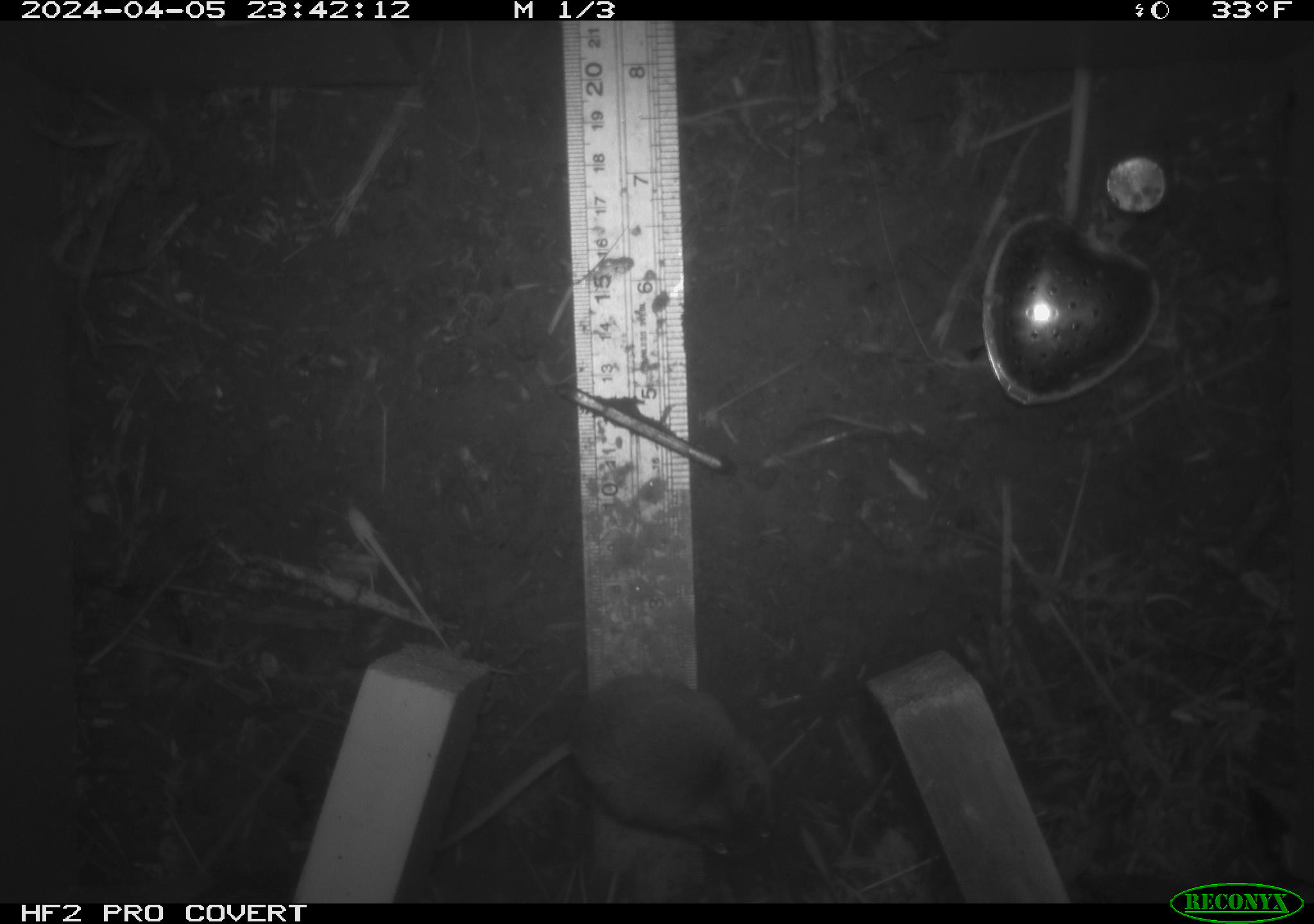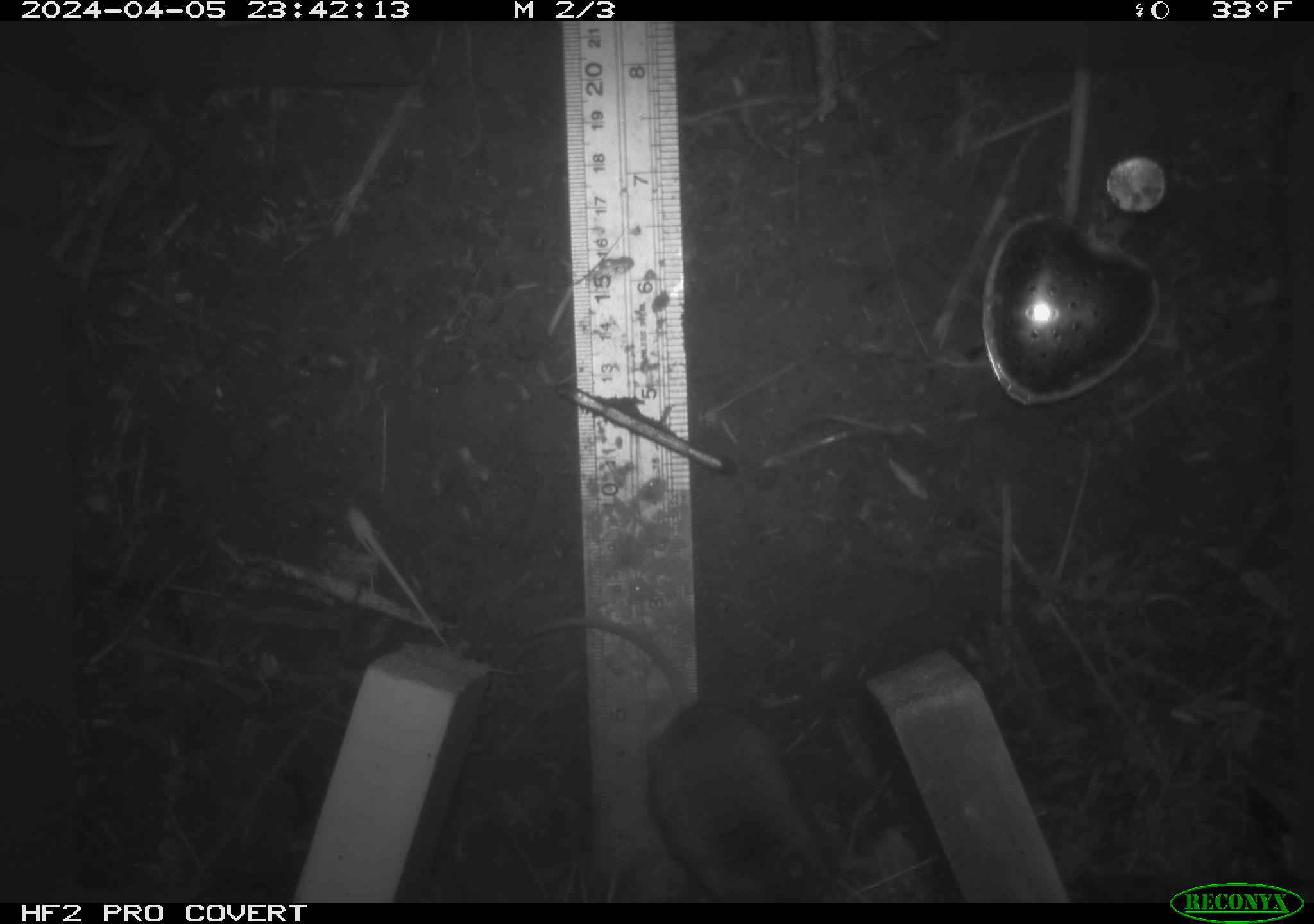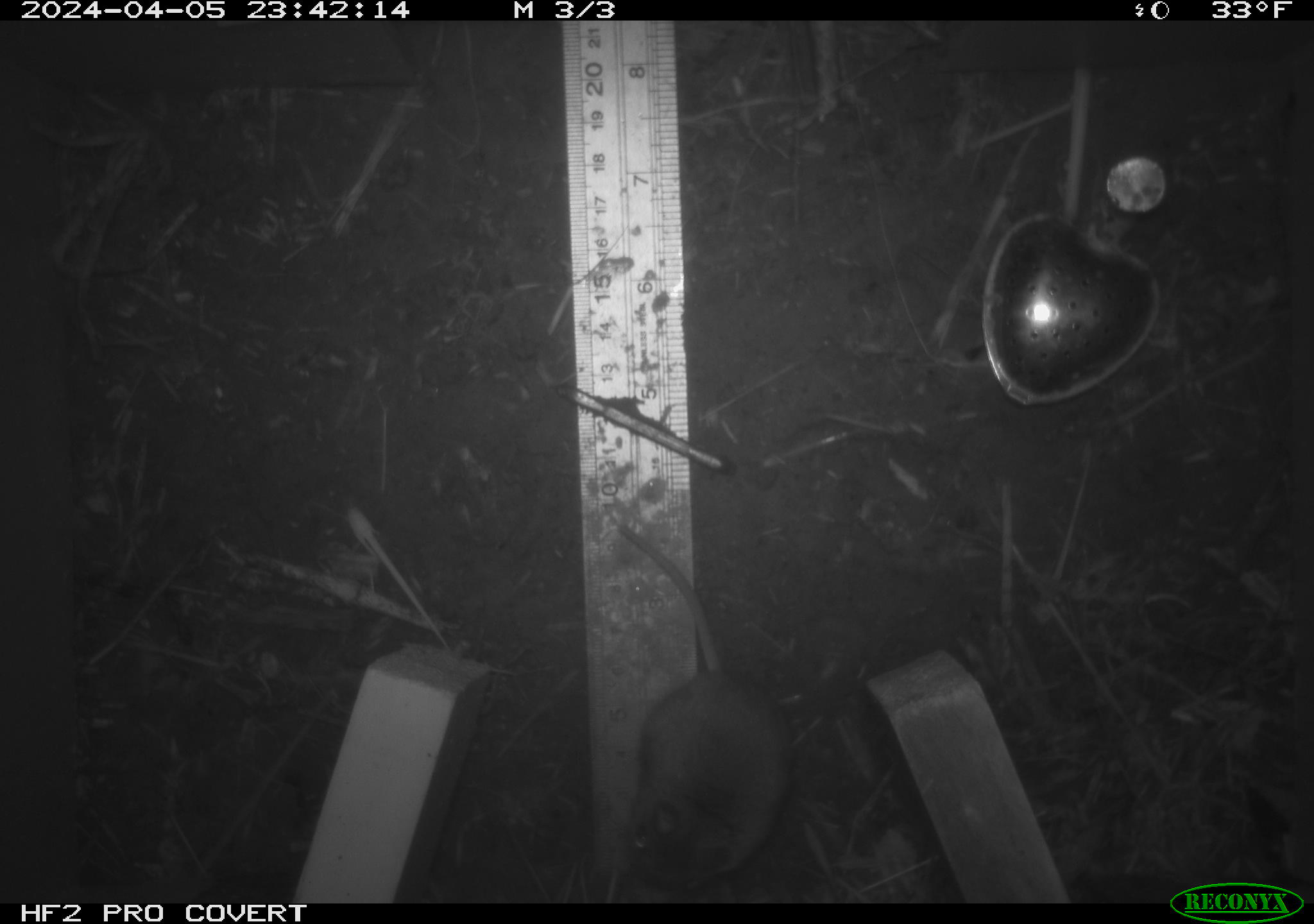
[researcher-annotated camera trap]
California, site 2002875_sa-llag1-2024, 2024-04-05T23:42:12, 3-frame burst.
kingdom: Animalia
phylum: Chordata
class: Mammalia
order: Rodentia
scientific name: Rodentia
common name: mouse species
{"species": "mouse species (Rodentia)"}